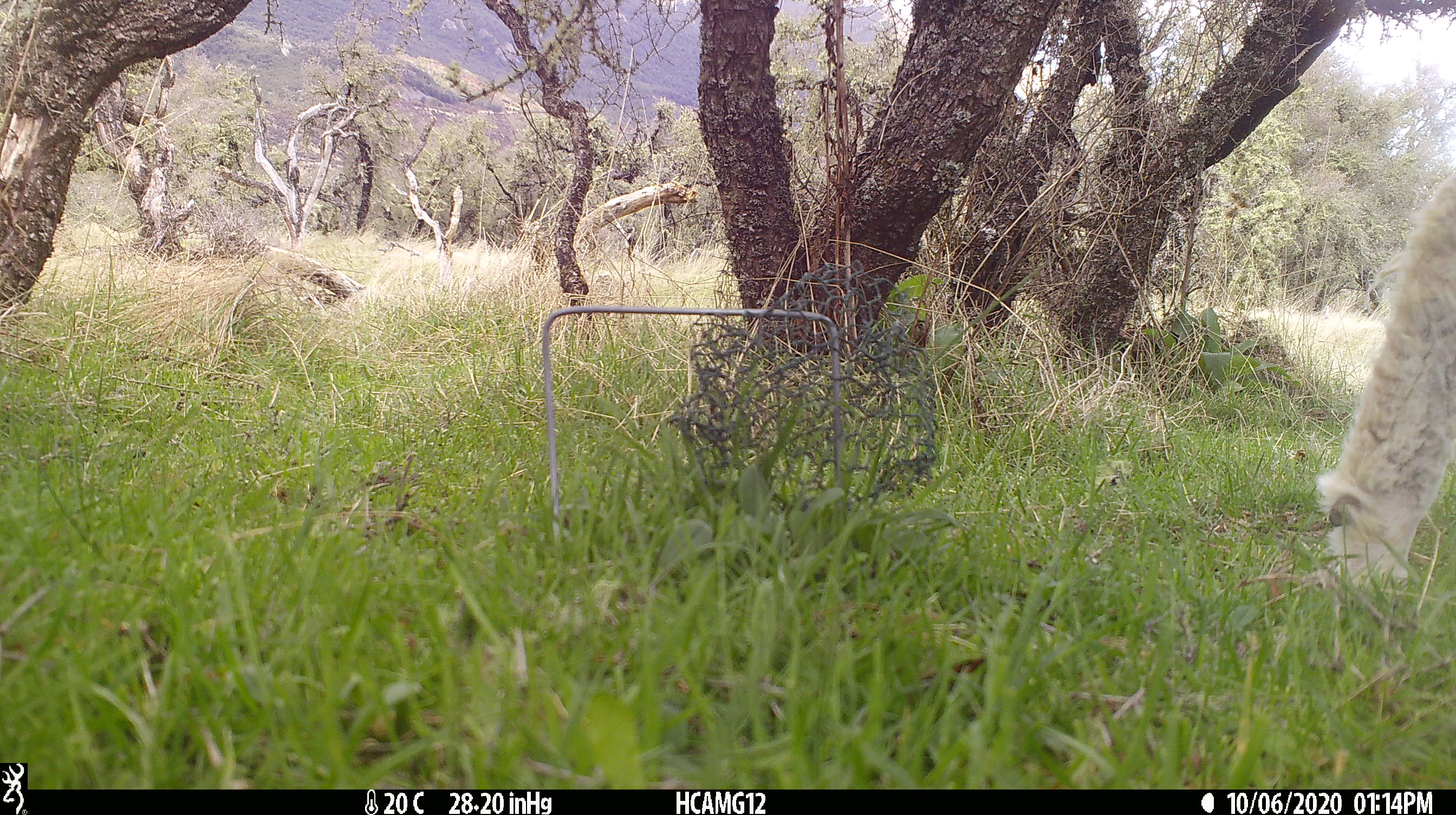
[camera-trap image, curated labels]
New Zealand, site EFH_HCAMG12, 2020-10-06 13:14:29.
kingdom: Animalia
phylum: Chordata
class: Mammalia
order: Artiodactyla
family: Bovidae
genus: Ovis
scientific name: Ovis aries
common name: domestic sheep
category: sheep